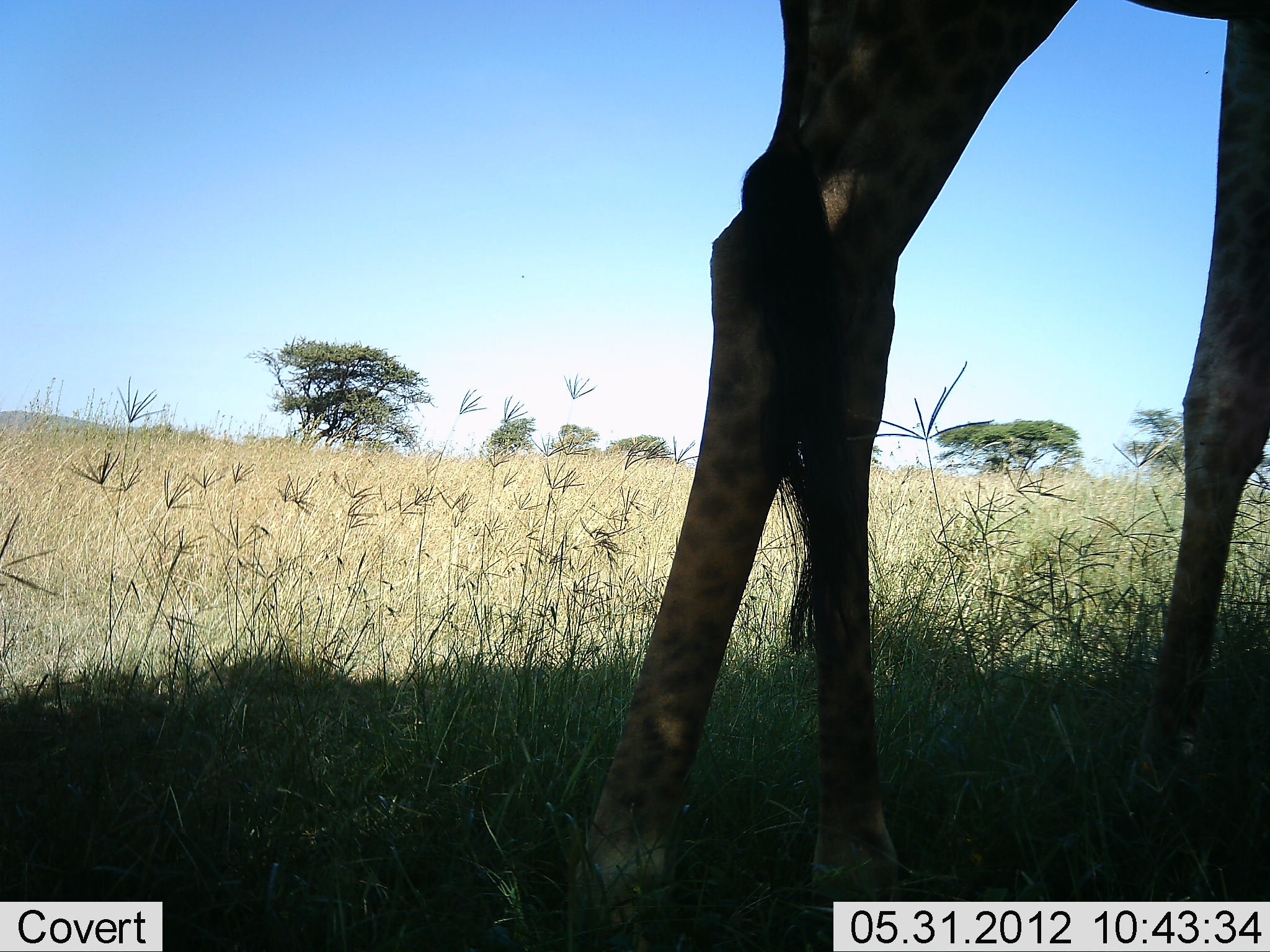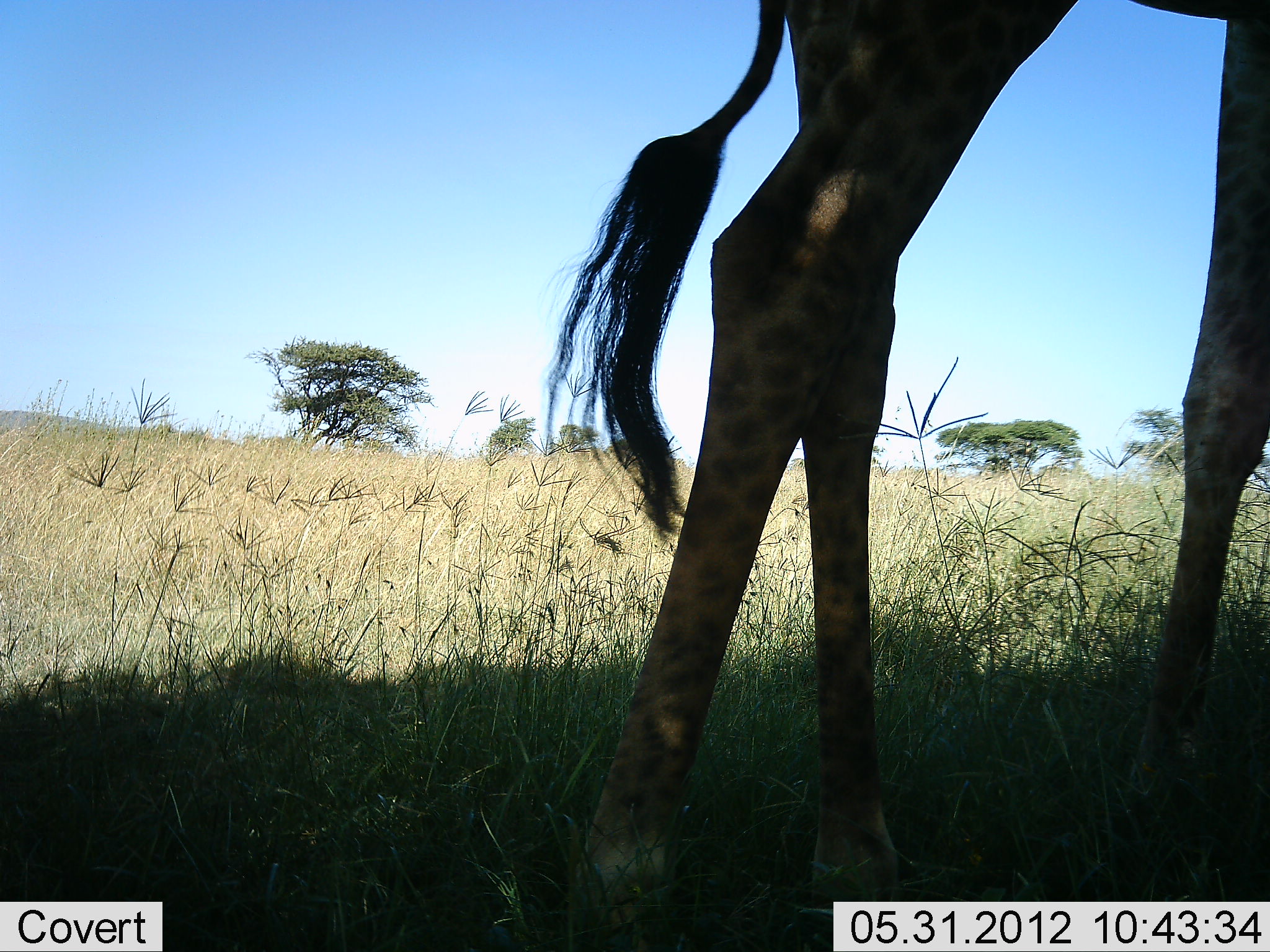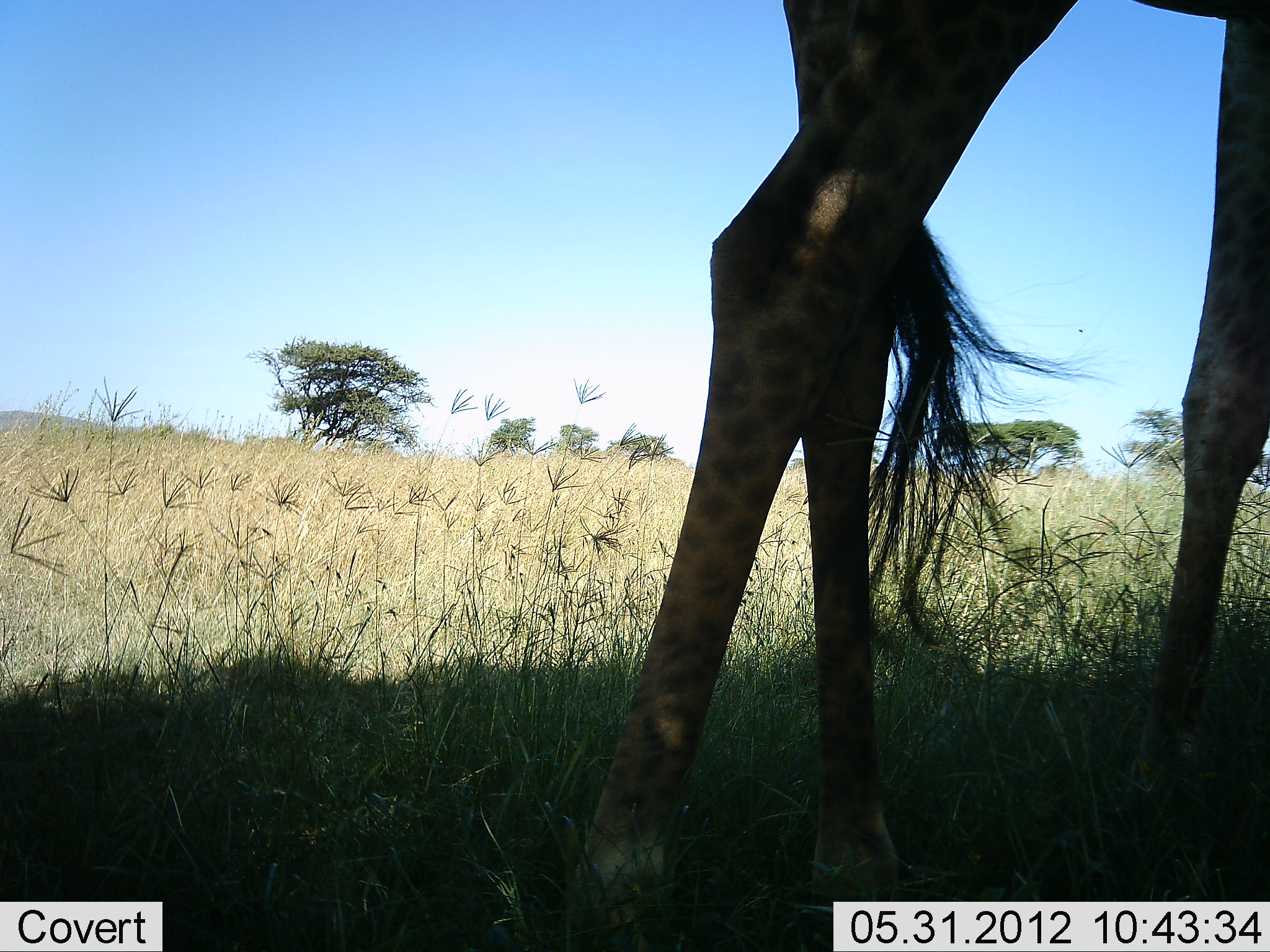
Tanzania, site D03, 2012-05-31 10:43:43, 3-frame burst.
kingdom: Animalia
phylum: Chordata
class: Mammalia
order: Artiodactyla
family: Giraffidae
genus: Giraffa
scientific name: Giraffa camelopardalis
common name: giraffe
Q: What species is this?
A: Giraffe (Giraffa camelopardalis).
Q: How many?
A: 1.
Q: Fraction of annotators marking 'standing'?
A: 100%.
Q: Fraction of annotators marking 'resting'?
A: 0%.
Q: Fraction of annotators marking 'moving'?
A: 0%.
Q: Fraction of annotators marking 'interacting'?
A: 0%.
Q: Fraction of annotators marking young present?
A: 0%.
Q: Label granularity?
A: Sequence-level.